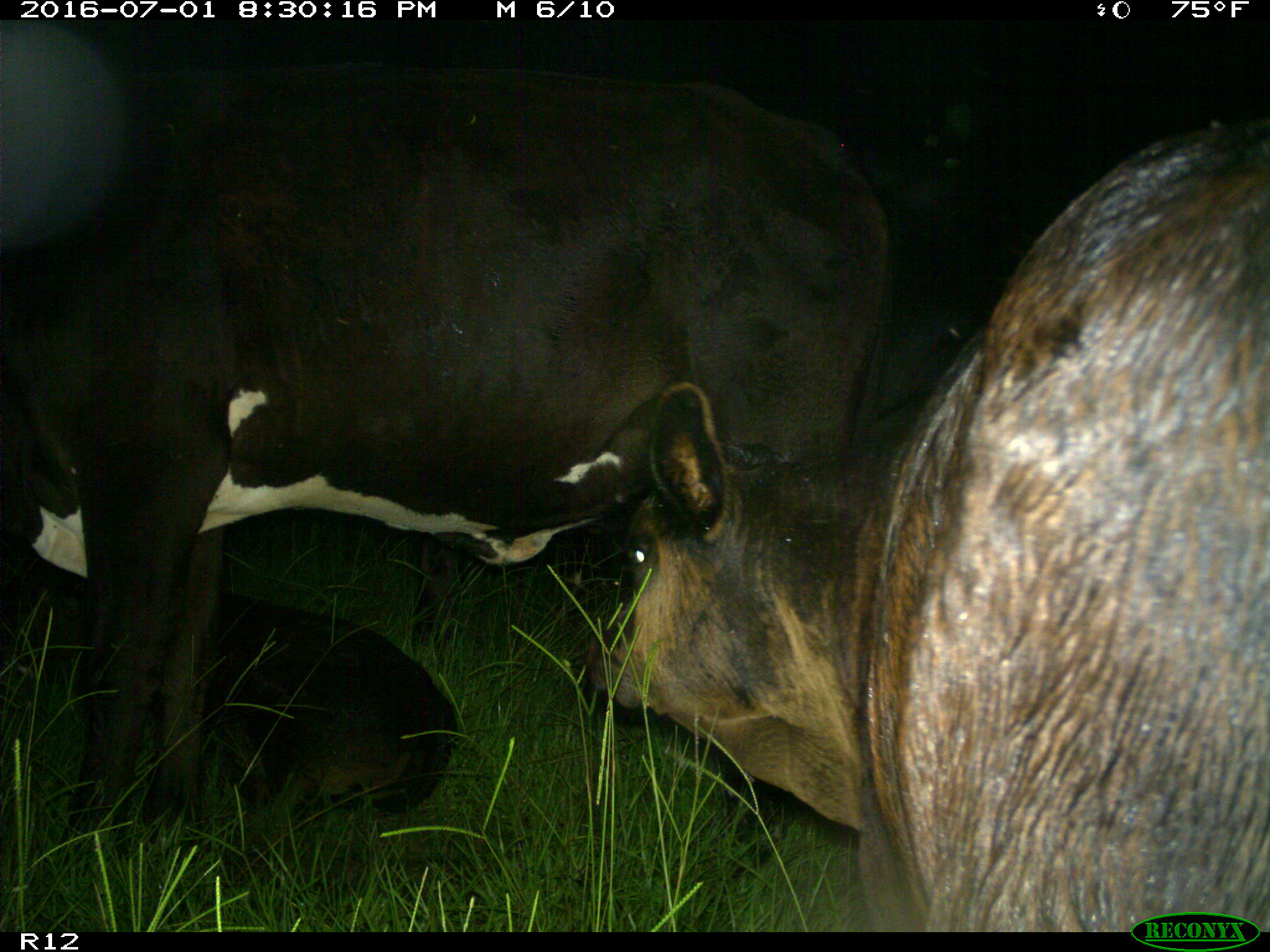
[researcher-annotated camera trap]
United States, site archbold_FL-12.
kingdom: Animalia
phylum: Chordata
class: Mammalia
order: Artiodactyla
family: Bovidae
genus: Bos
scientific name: Bos taurus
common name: domestic cow